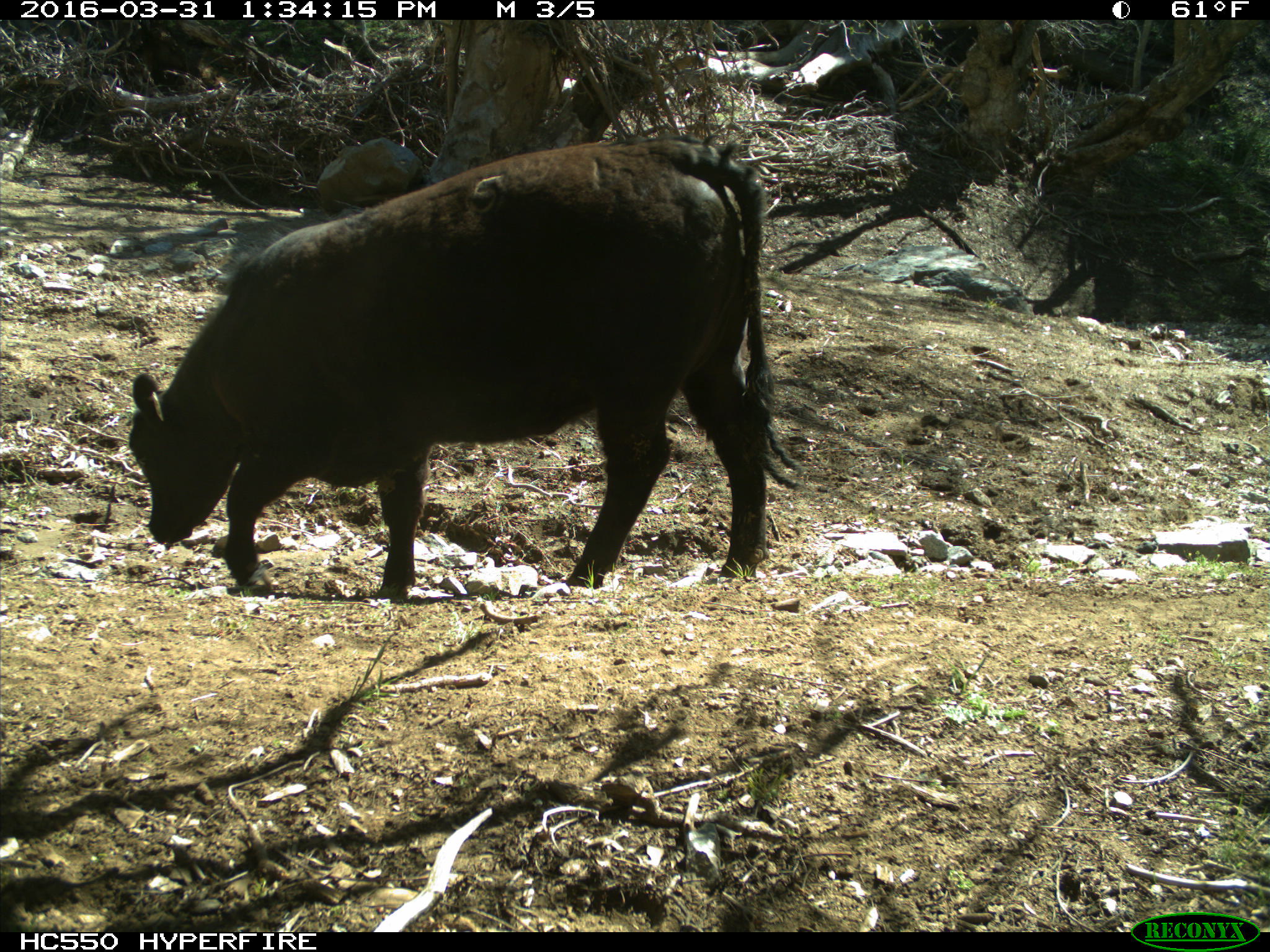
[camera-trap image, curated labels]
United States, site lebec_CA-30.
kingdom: Animalia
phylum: Chordata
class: Mammalia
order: Artiodactyla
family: Bovidae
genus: Bos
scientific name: Bos taurus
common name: domestic cow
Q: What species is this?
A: Bos taurus (domestic cow).